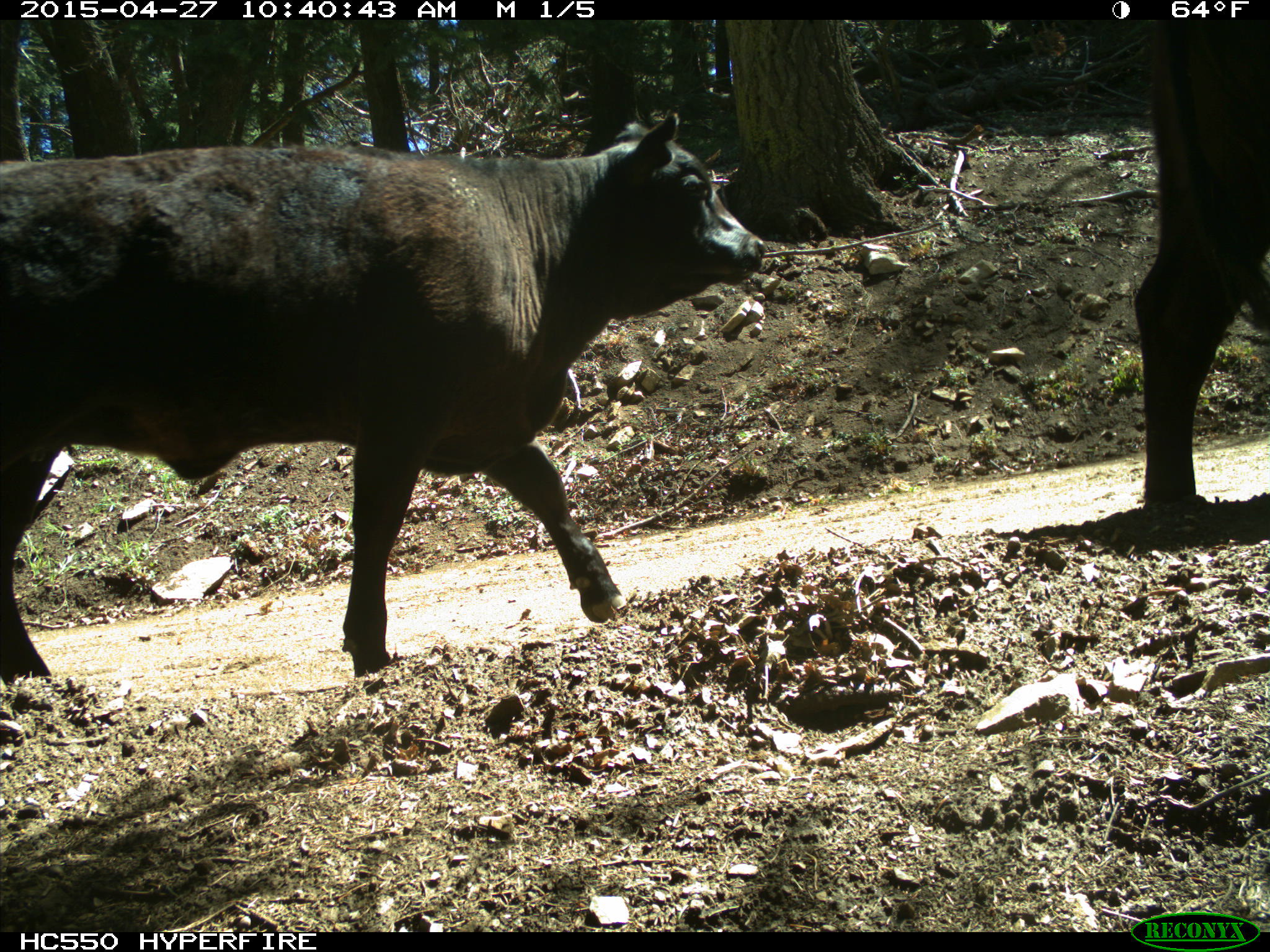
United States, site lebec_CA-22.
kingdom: Animalia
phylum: Chordata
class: Mammalia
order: Artiodactyla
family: Bovidae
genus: Bos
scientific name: Bos taurus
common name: domestic cow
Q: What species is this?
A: Bos taurus (domestic cow).